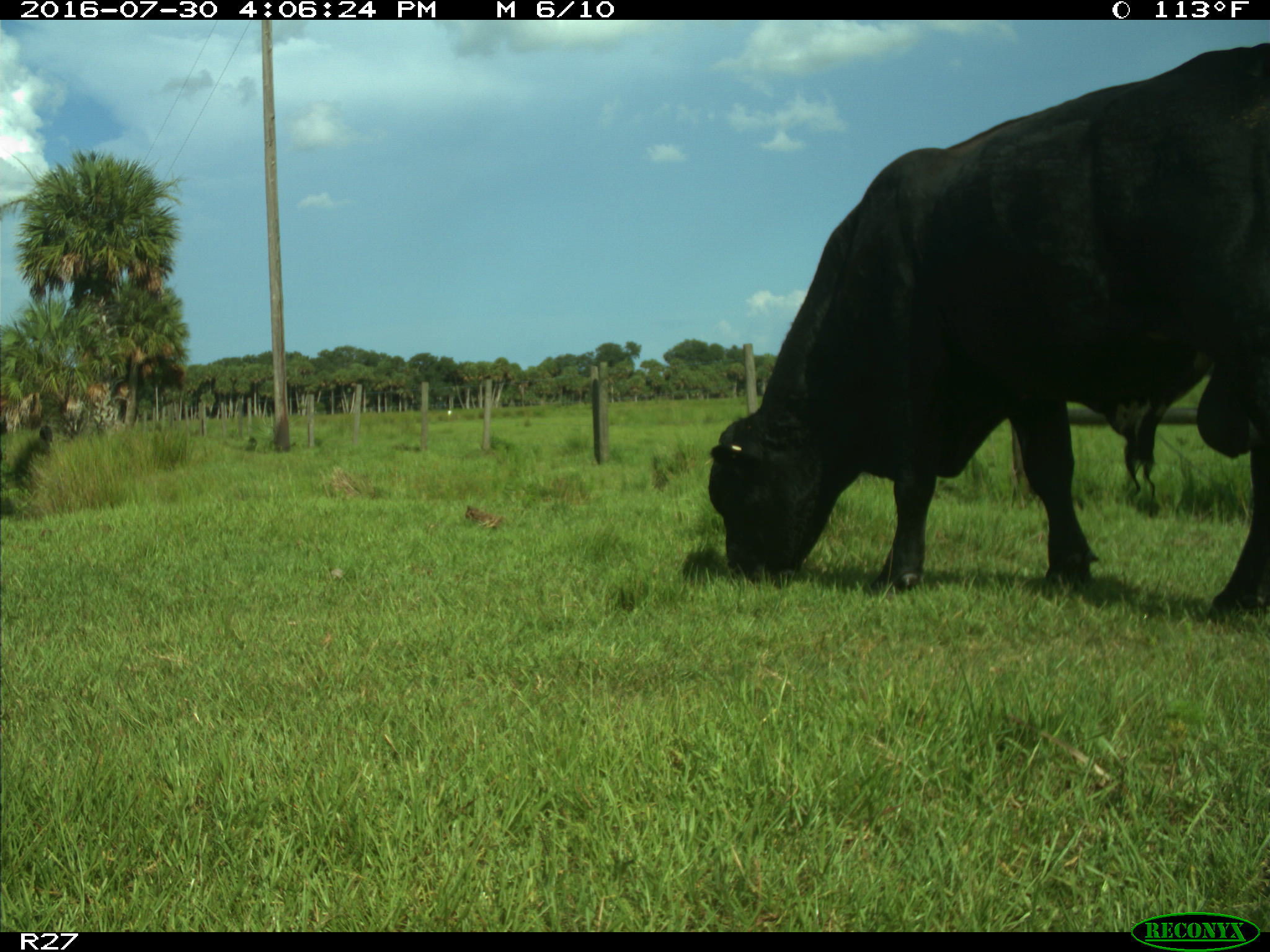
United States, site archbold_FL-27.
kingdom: Animalia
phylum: Chordata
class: Mammalia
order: Artiodactyla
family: Bovidae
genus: Bos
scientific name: Bos taurus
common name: domestic cow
Bos taurus (domestic cow).